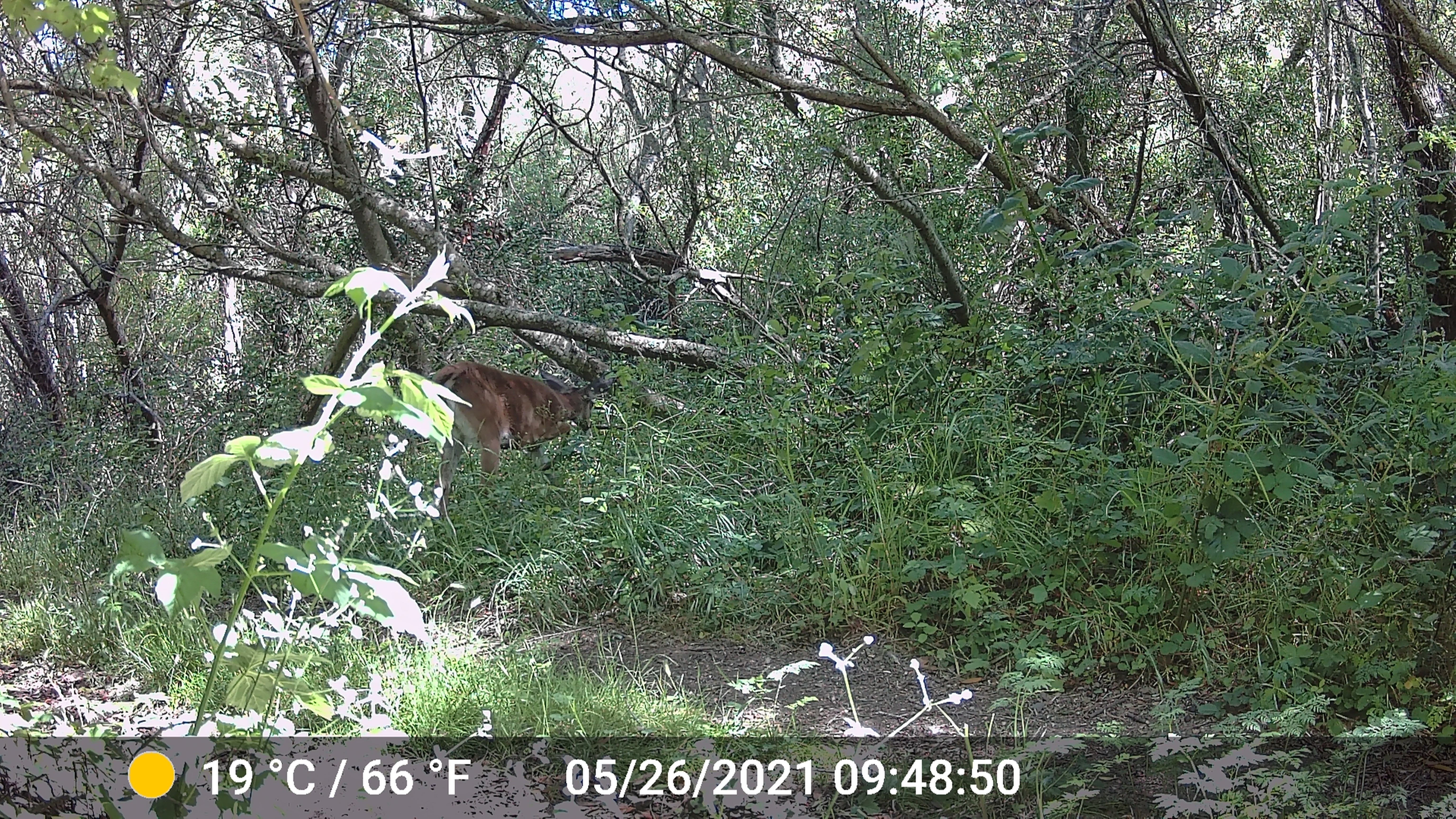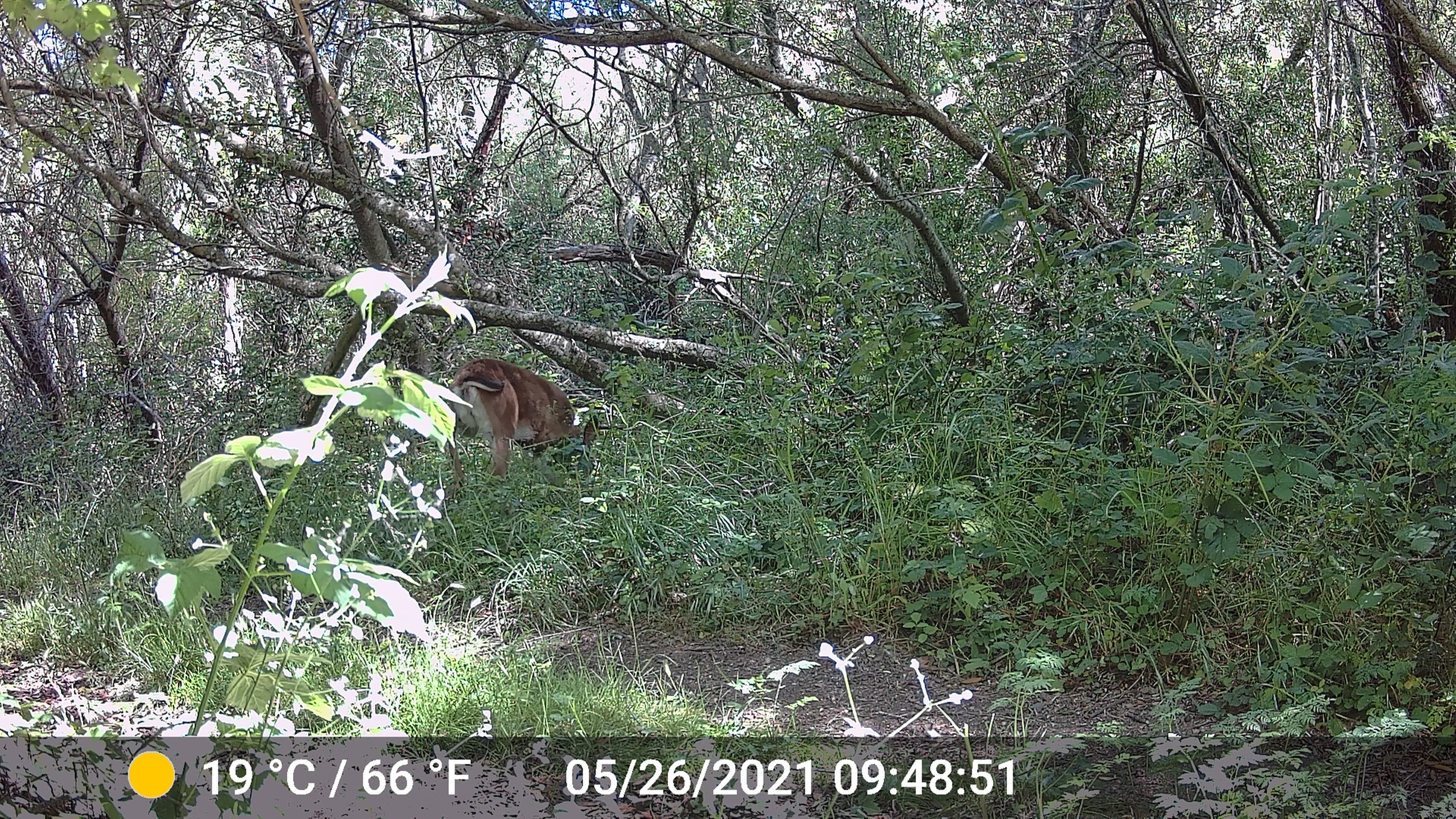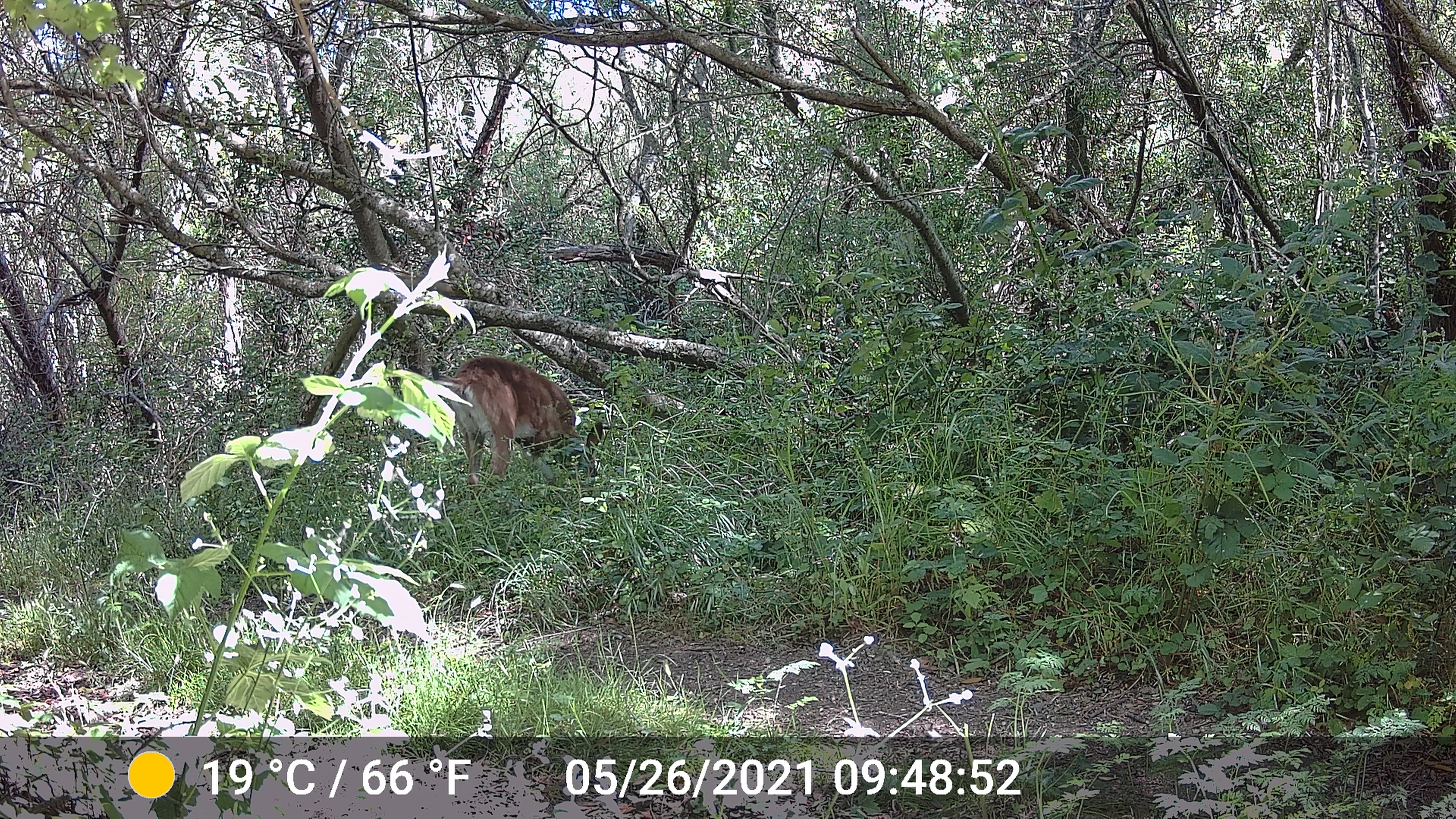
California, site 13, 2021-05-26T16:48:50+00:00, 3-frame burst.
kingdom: Animalia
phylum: Chordata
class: Mammalia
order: Artiodactyla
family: Cervidae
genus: Odocoileus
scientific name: Odocoileus hemionus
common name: mule deer